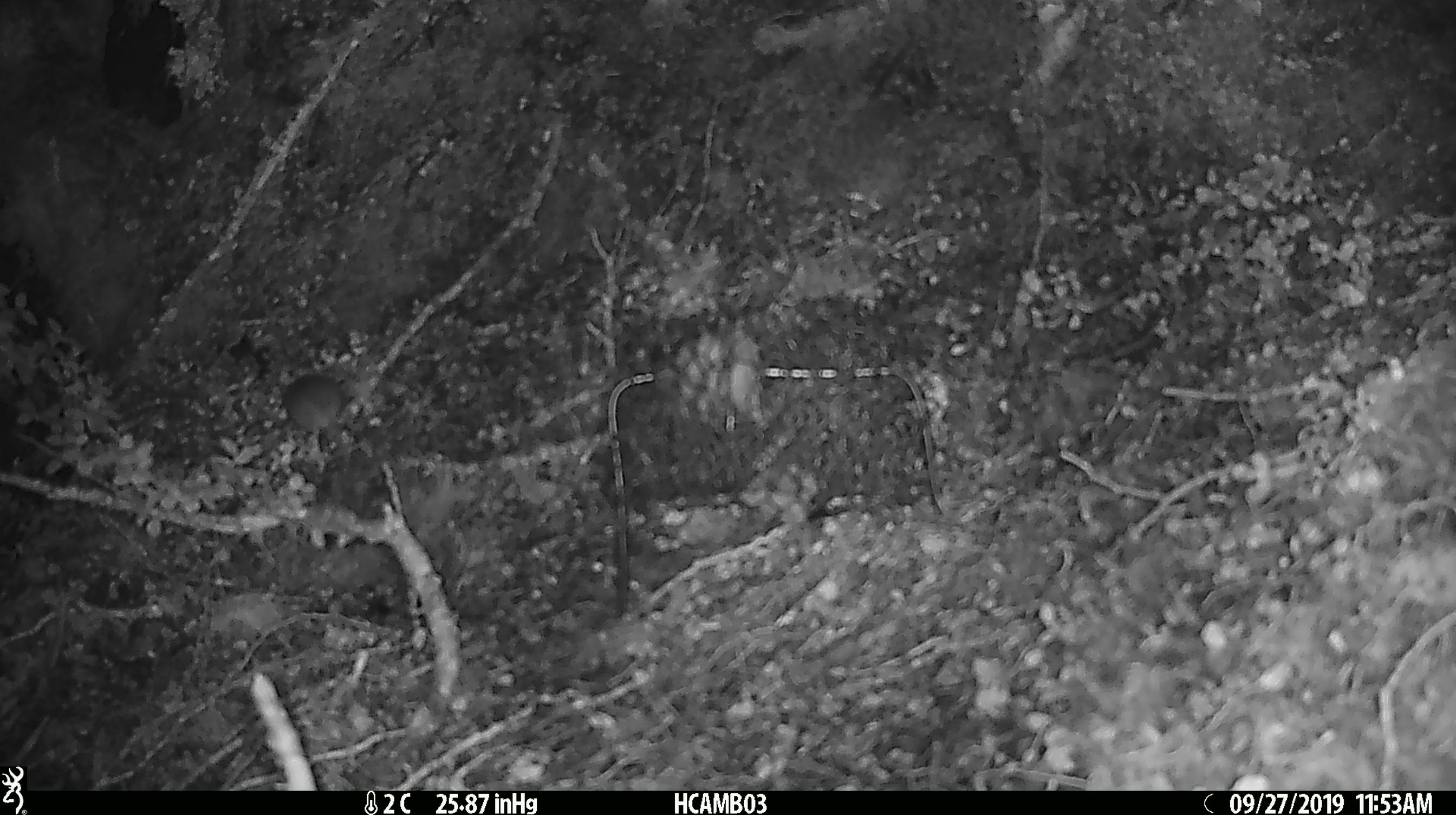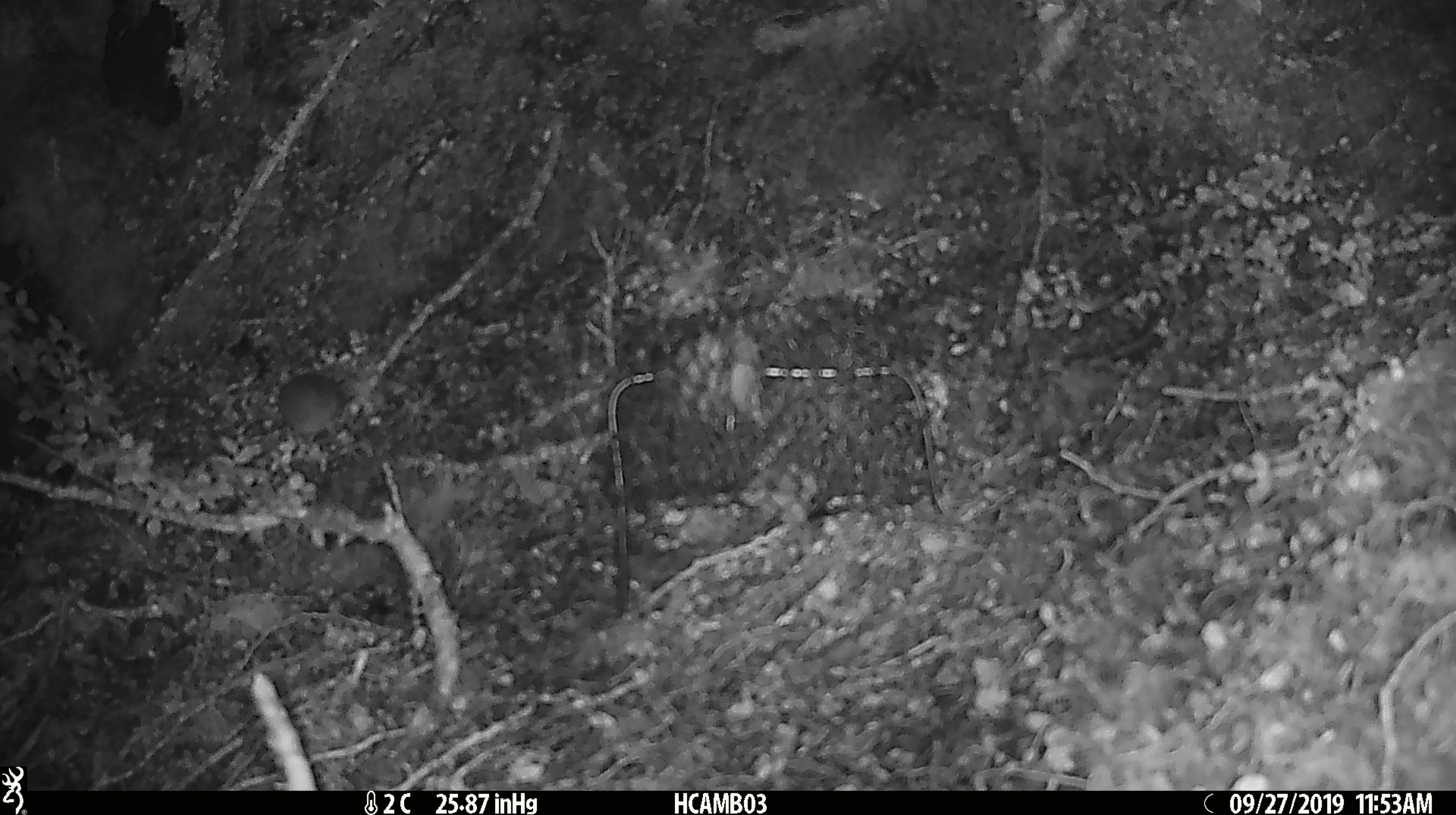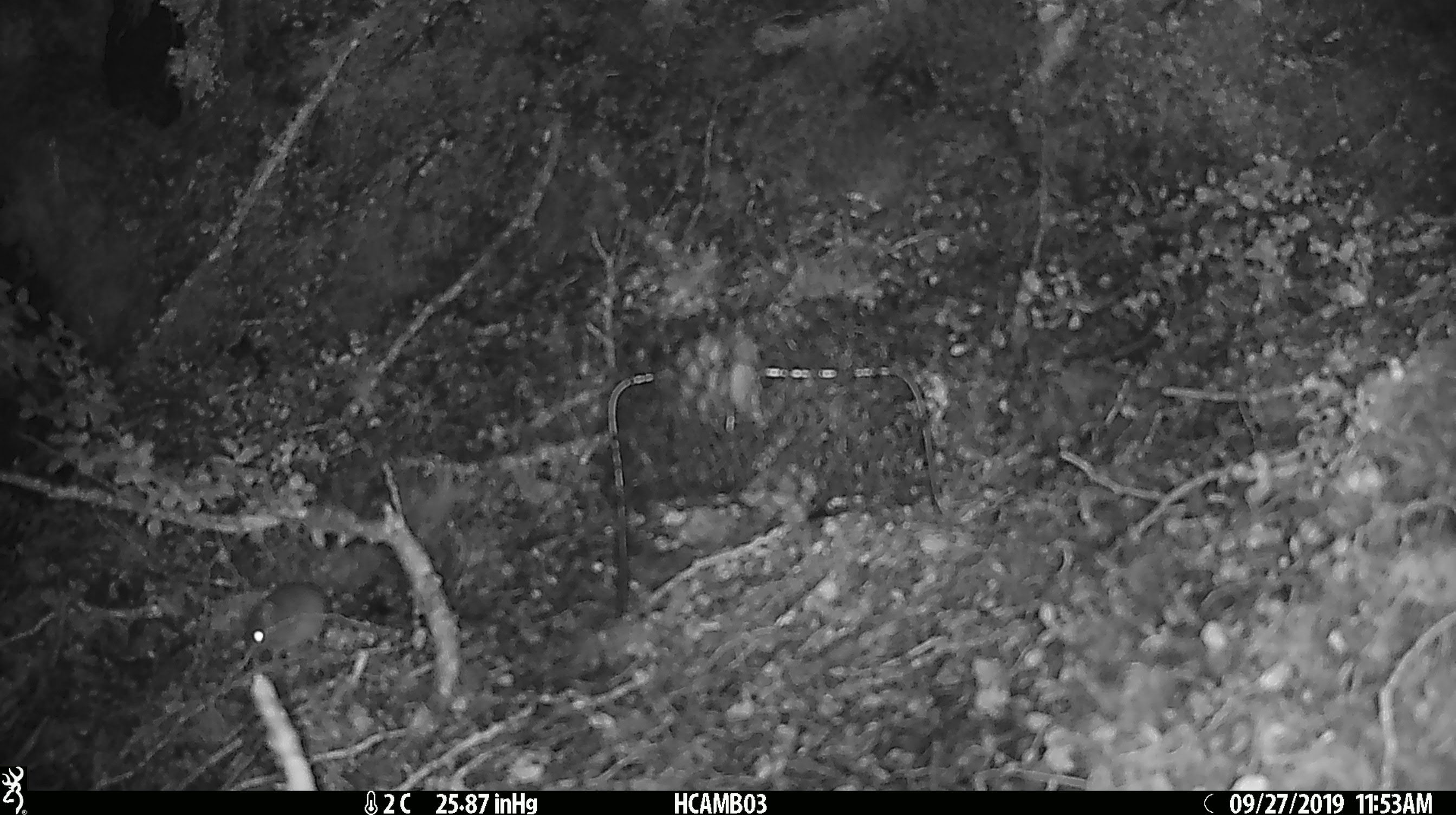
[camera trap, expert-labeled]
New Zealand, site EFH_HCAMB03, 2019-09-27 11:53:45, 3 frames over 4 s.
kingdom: Animalia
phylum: Chordata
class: Mammalia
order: Rodentia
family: Muridae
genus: Mus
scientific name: Mus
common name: mouse